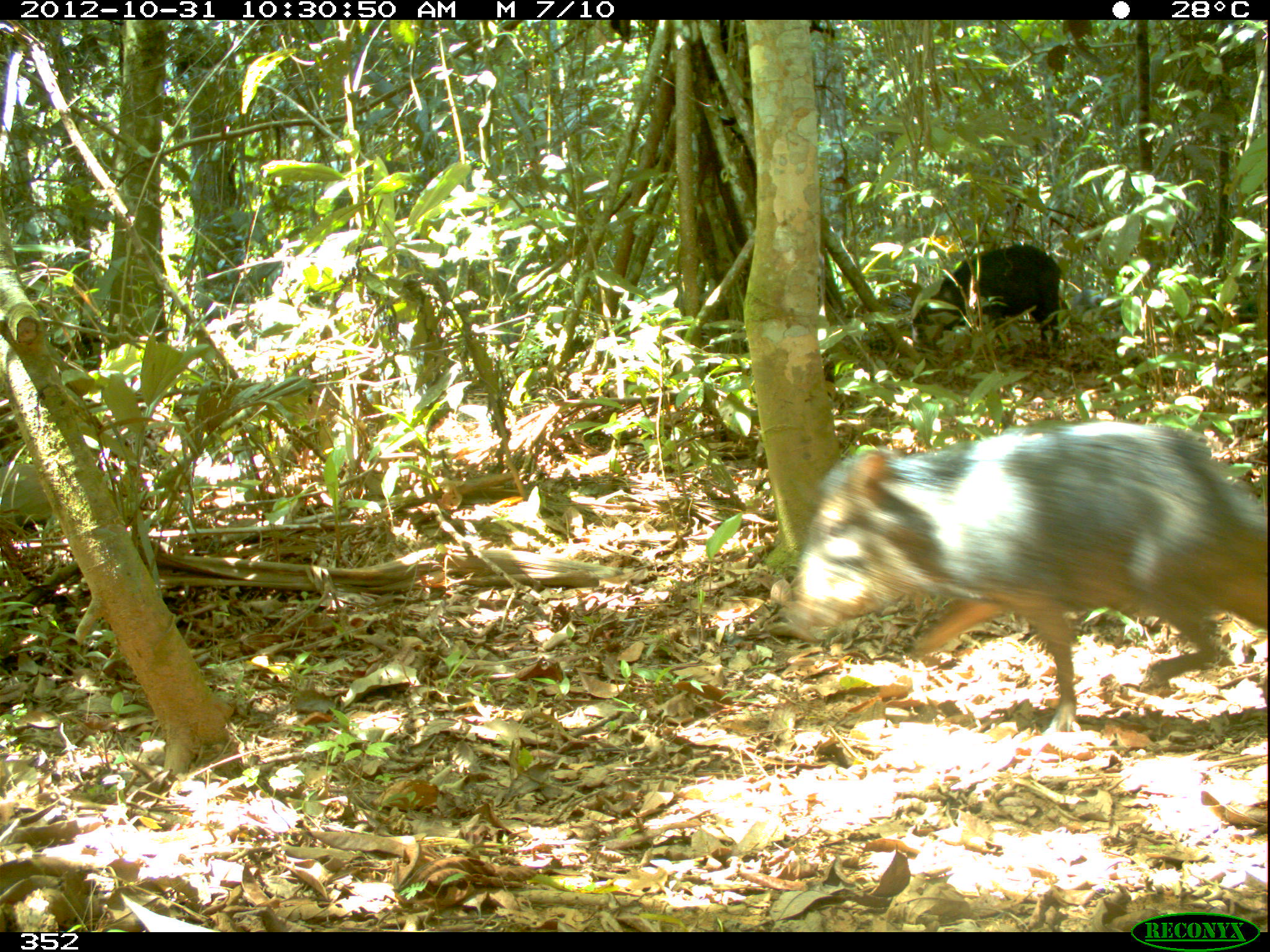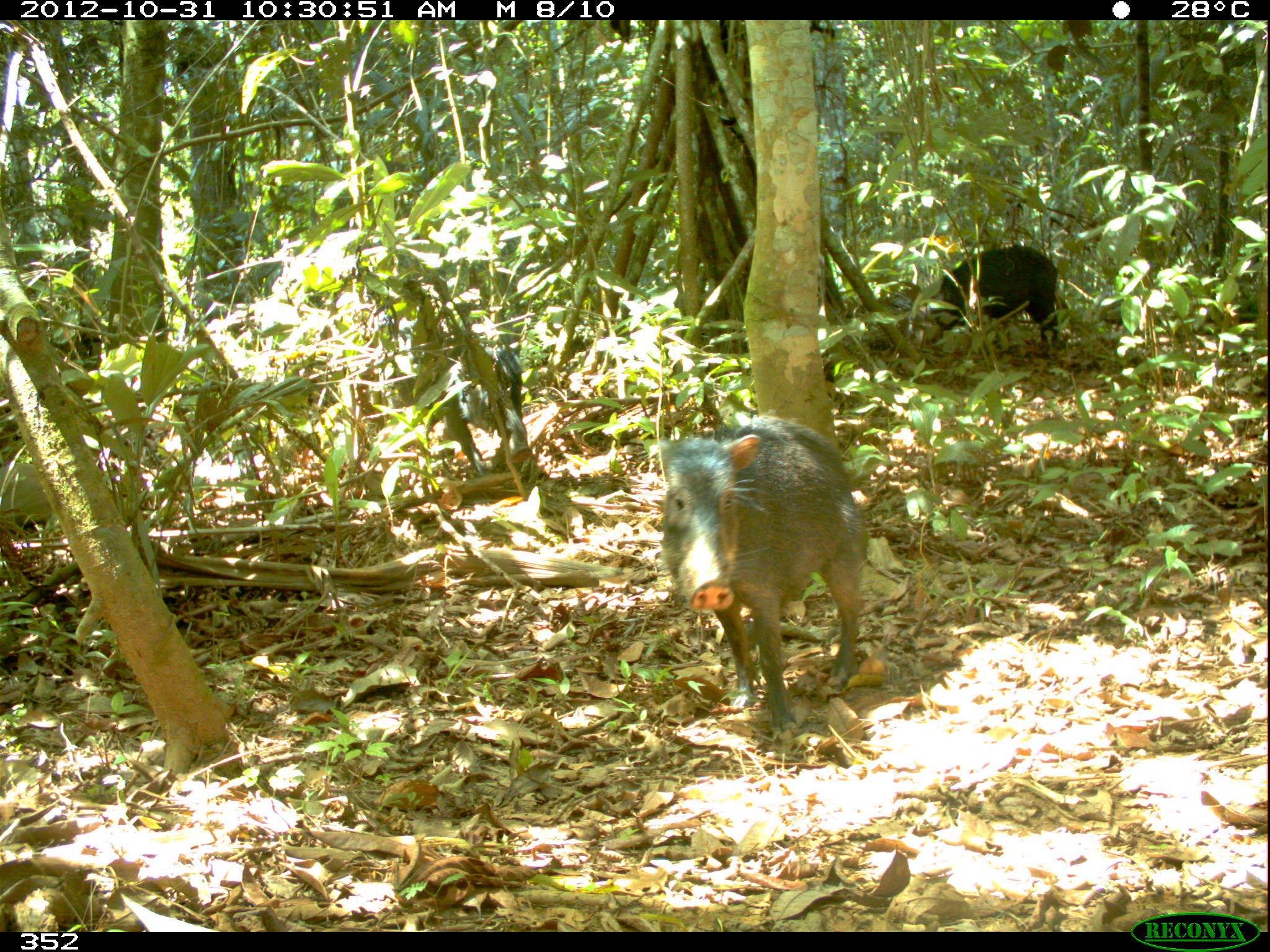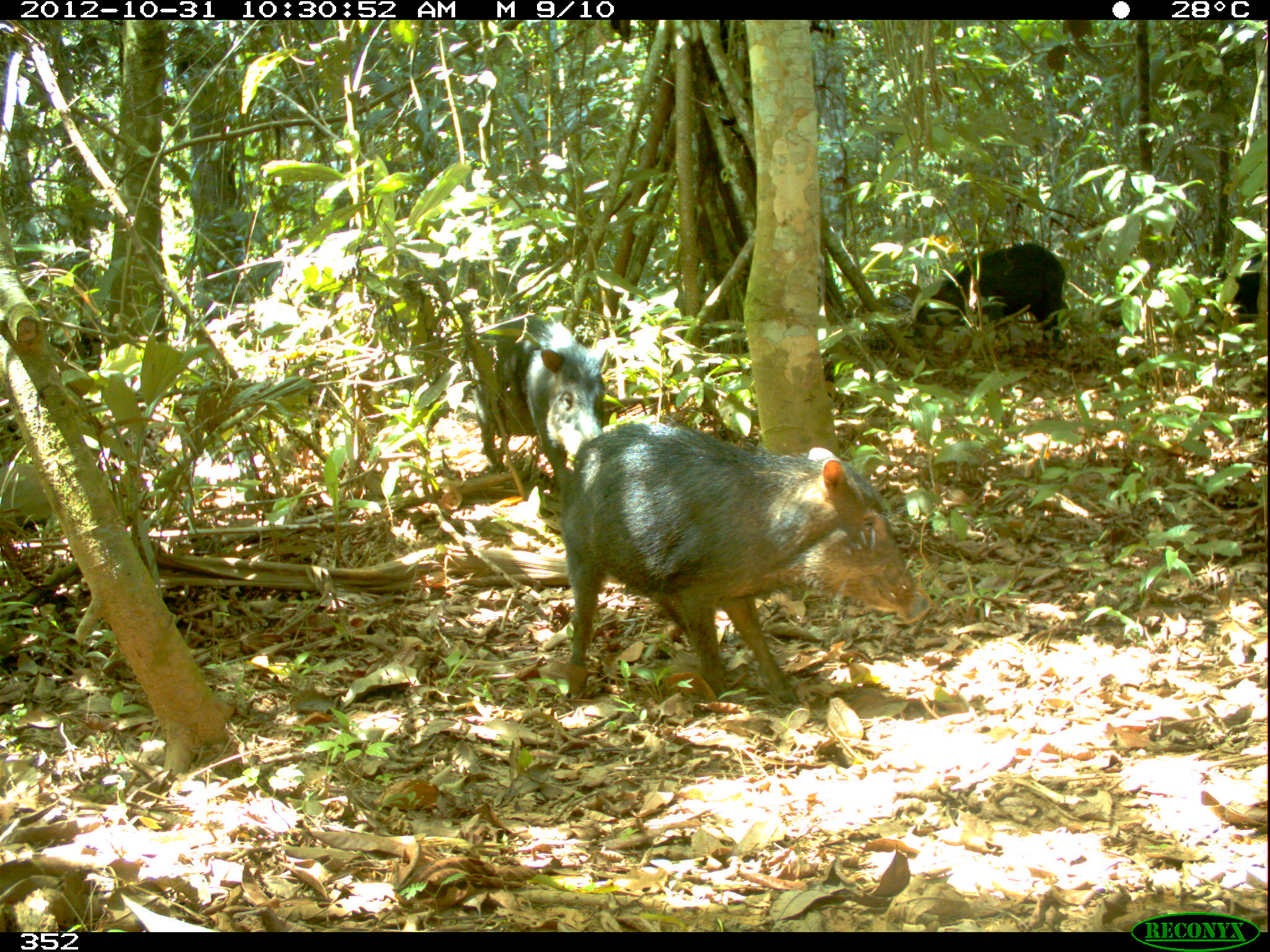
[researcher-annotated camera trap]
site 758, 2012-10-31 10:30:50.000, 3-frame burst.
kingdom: Animalia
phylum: Chordata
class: Mammalia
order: Artiodactyla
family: Tayassuidae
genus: Tayassu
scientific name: Tayassu pecari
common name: white-lipped peccary